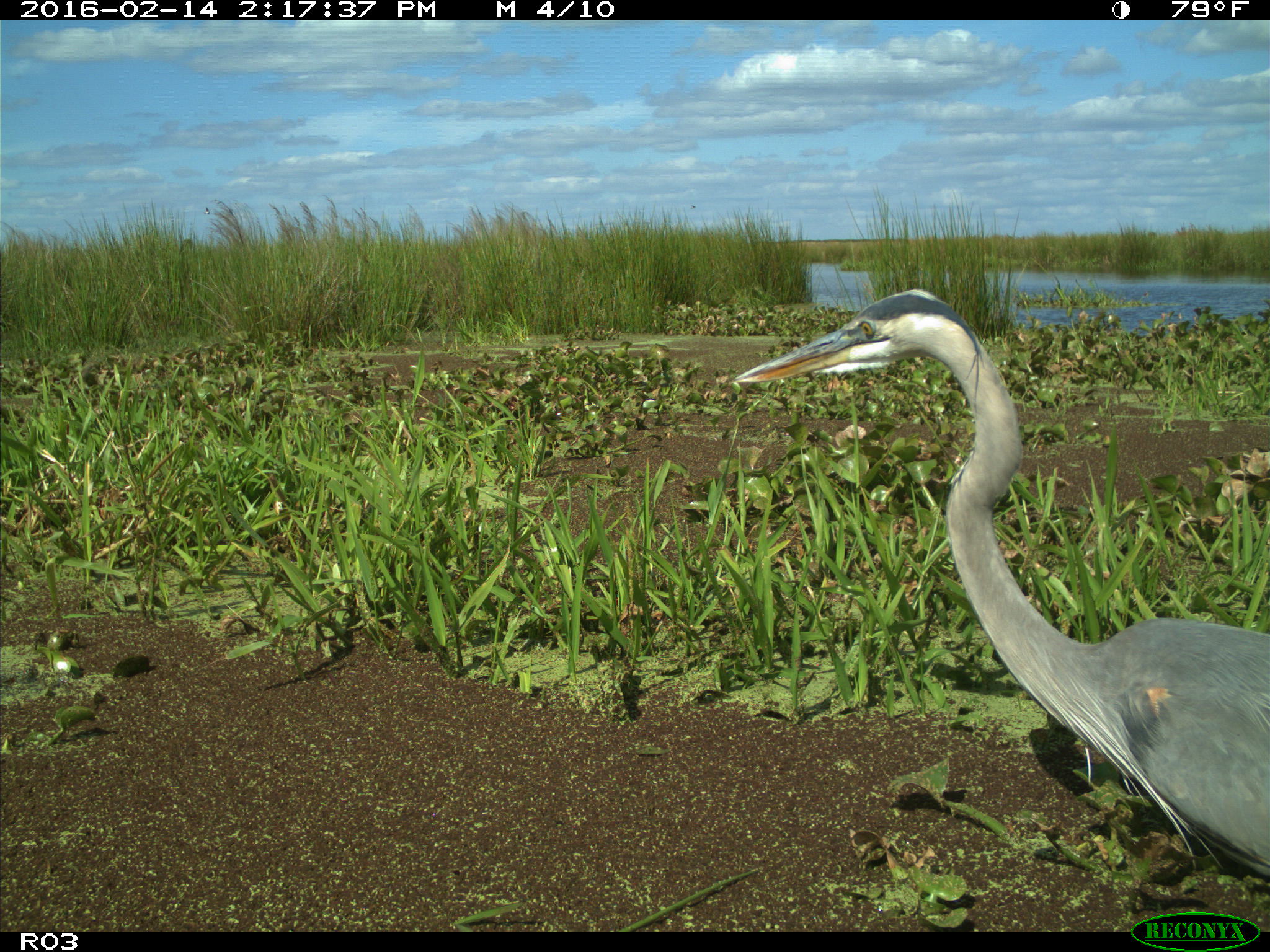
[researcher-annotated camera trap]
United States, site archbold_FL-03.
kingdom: Animalia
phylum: Chordata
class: Aves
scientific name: Aves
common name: birds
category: unidentified bird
Unidentified bird (birds) (Aves).